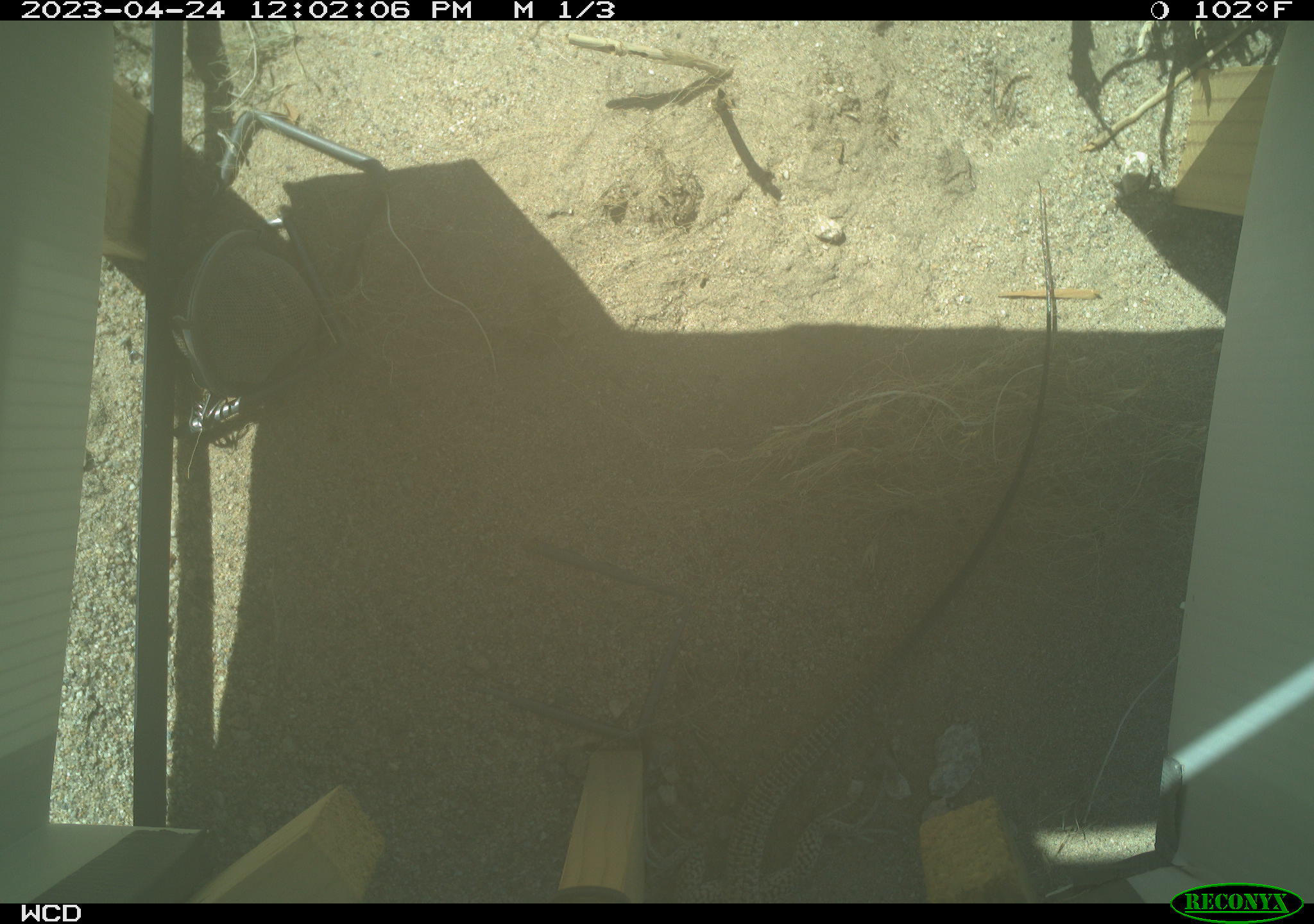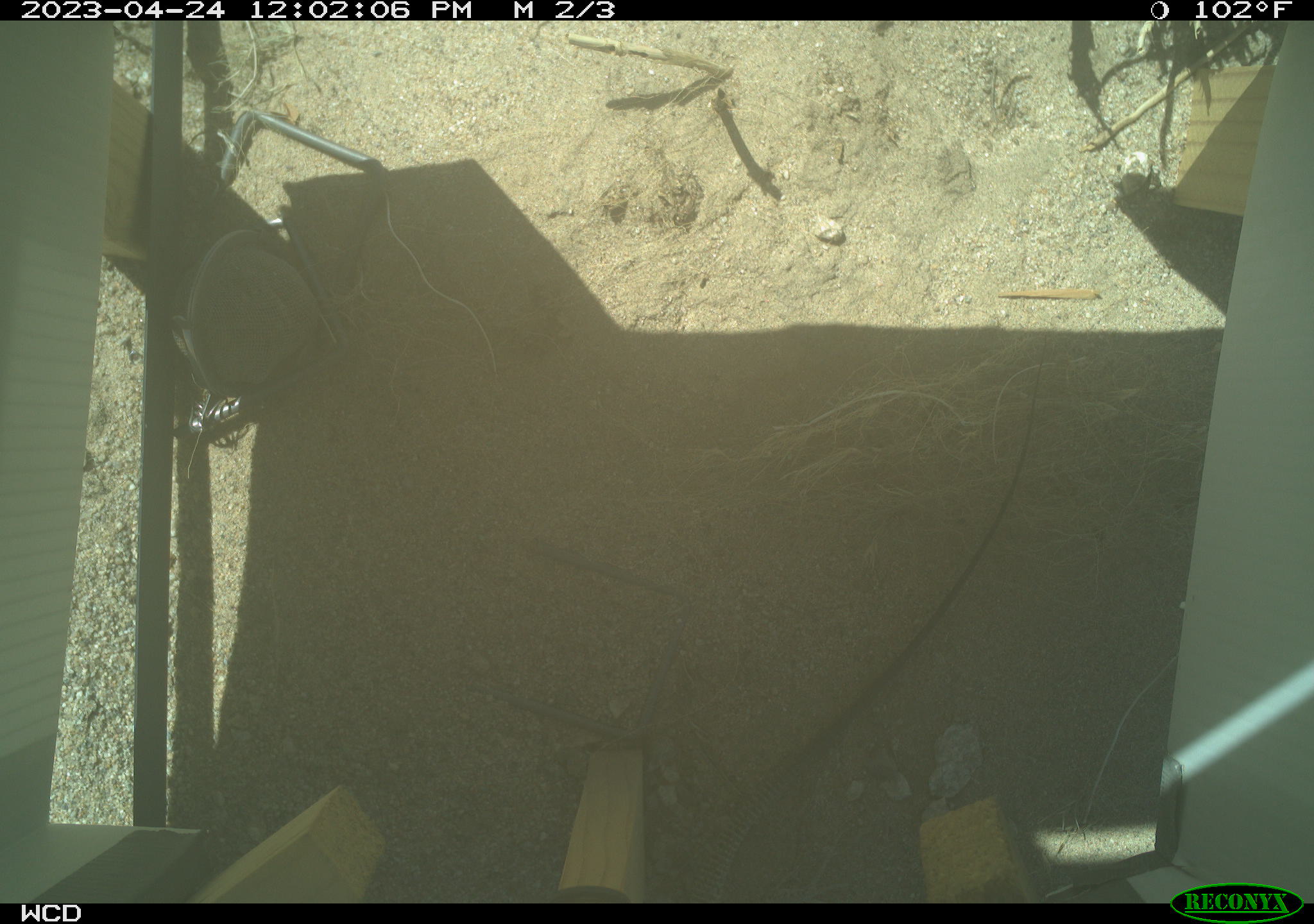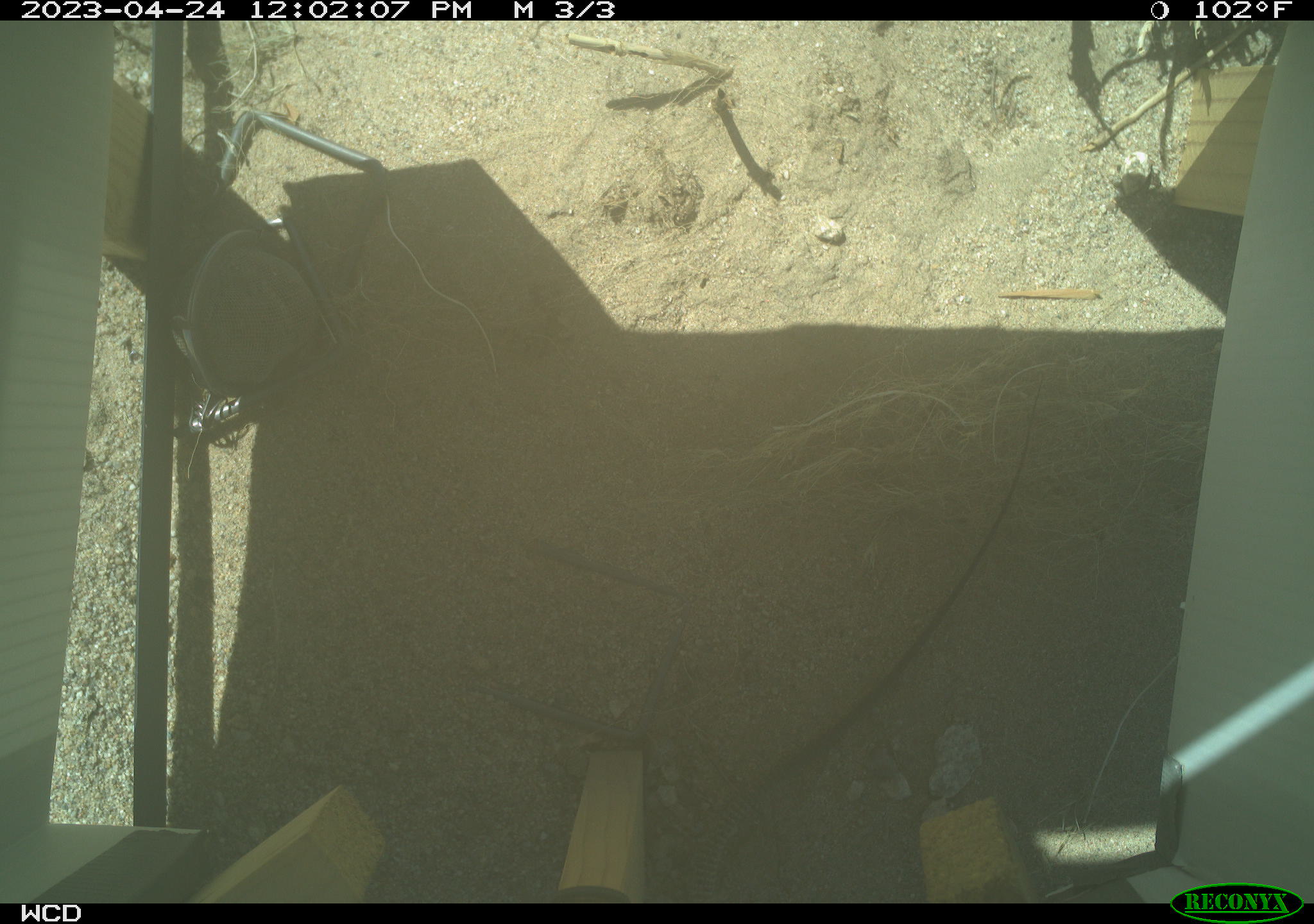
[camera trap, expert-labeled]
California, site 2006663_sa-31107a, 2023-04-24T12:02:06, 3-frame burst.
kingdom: Animalia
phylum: Chordata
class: Reptilia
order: Squamata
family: Teiidae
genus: Aspidoscelis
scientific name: Aspidoscelis tigris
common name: western whiptail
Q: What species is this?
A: Western whiptail (Aspidoscelis tigris).